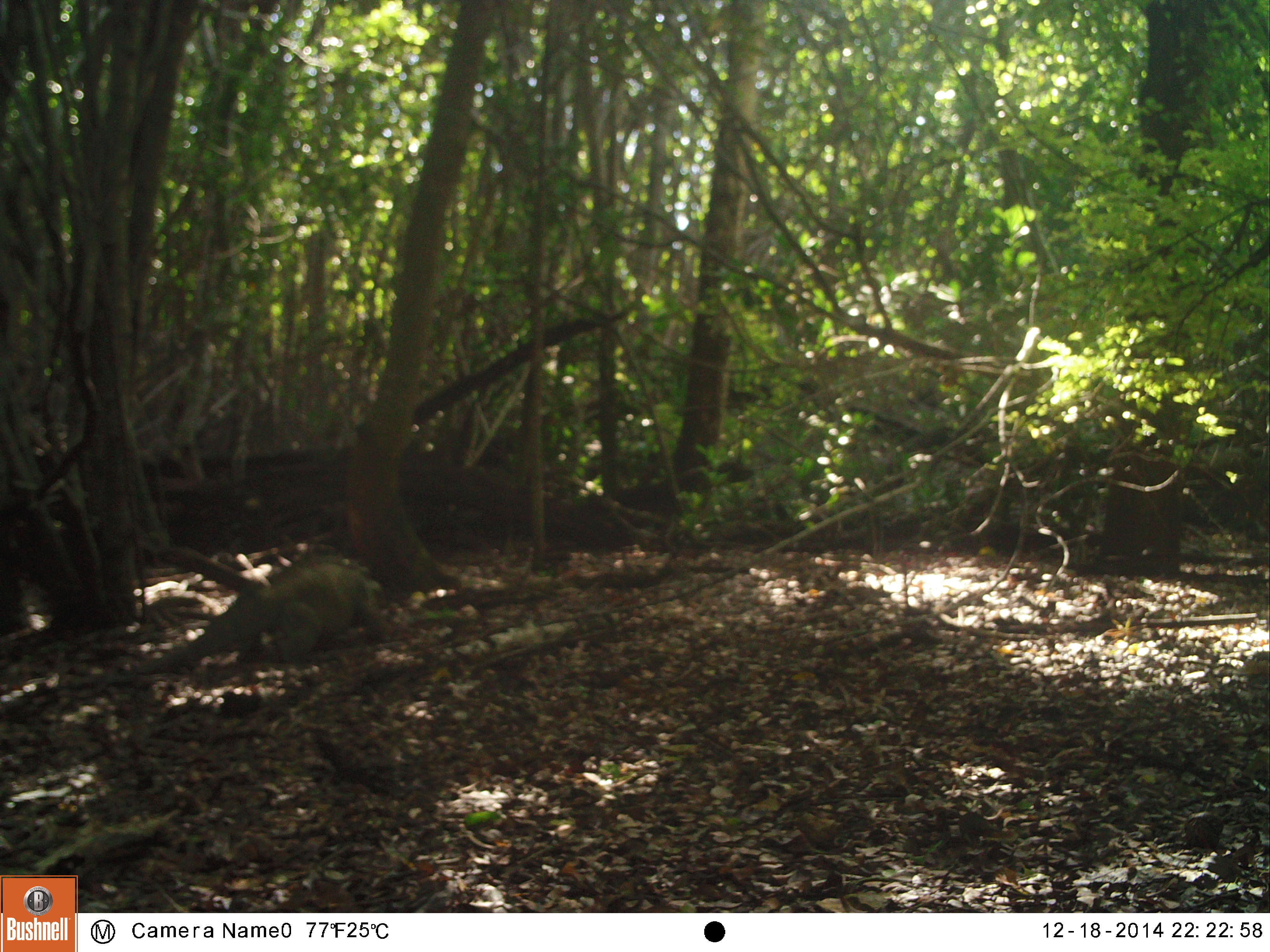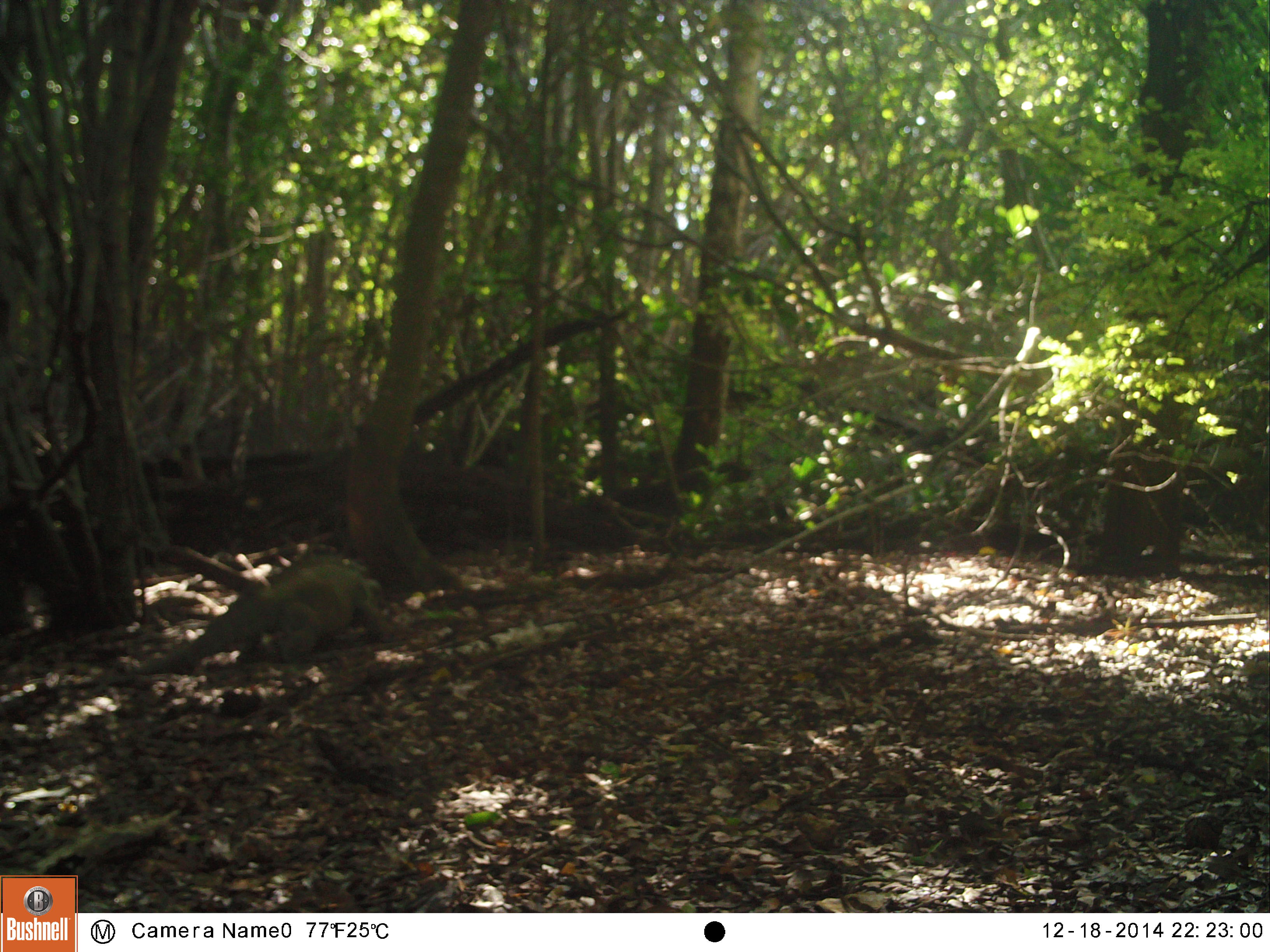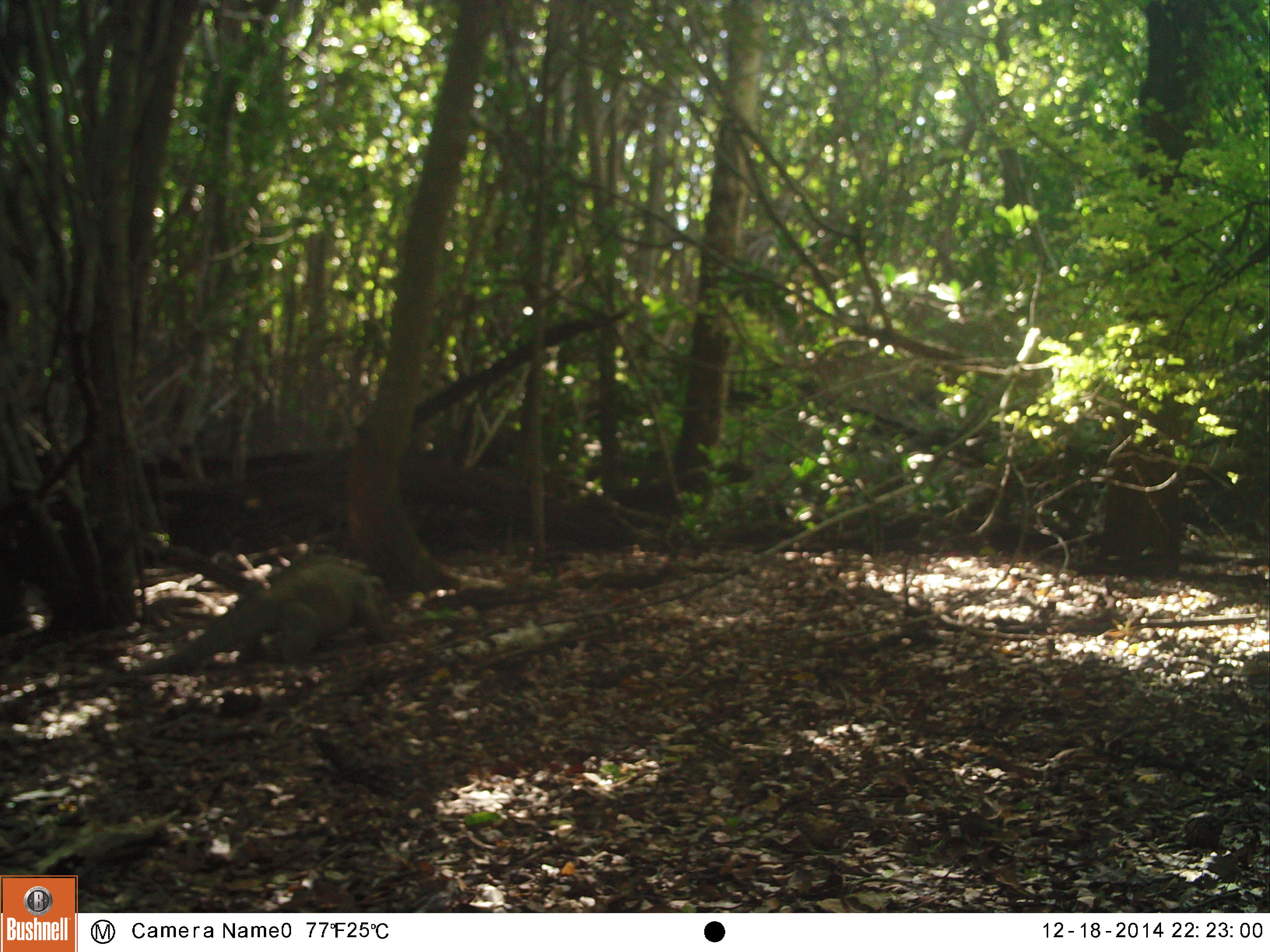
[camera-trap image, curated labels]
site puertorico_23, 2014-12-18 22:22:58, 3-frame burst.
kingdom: Animalia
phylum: Chordata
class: Reptilia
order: Squamata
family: Iguanidae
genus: Iguana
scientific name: Iguana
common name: typical iguanas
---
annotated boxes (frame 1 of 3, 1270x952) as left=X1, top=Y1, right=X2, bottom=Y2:
iguana: left=144, top=551, right=389, bottom=673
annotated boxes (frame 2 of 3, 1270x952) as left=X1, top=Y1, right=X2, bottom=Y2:
iguana: left=165, top=551, right=386, bottom=671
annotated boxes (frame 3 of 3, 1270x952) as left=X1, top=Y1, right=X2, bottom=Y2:
iguana: left=134, top=550, right=389, bottom=680